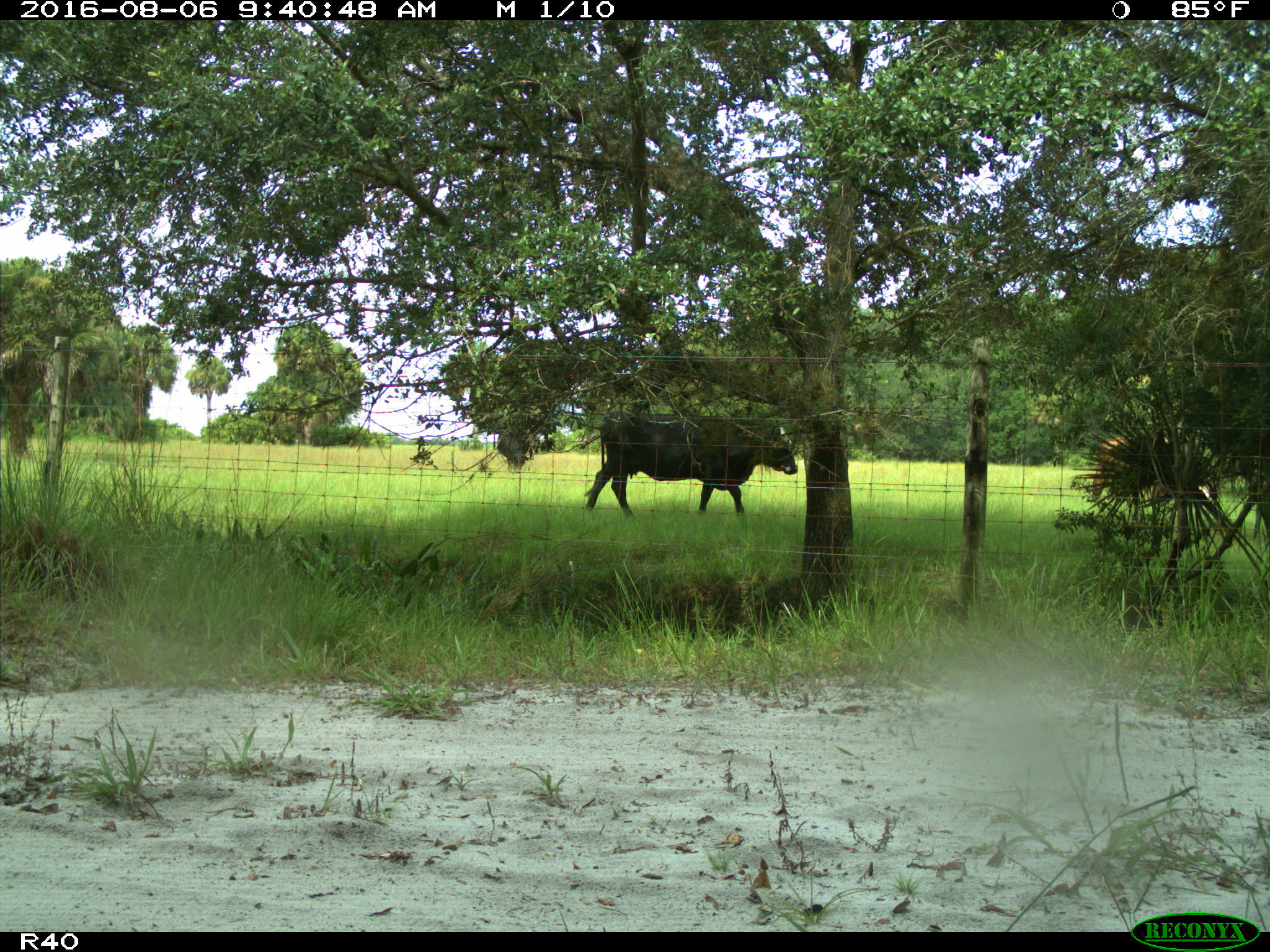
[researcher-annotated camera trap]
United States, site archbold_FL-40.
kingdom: Animalia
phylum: Chordata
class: Mammalia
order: Artiodactyla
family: Bovidae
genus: Bos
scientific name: Bos taurus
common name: domestic cow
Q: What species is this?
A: Bos taurus (domestic cow).